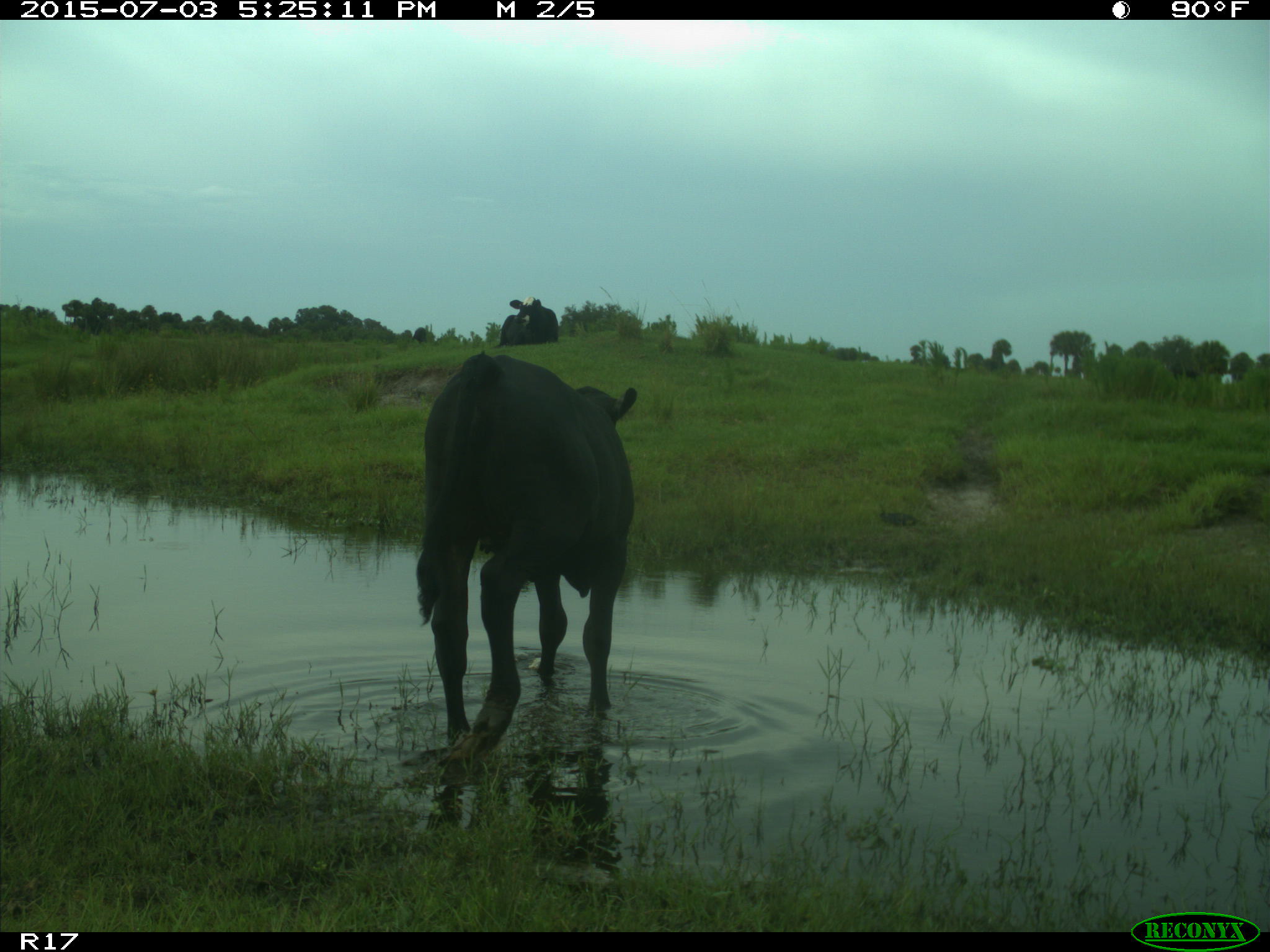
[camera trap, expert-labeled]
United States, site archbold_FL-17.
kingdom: Animalia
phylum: Chordata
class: Mammalia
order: Artiodactyla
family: Bovidae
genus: Bos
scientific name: Bos taurus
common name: domestic cow